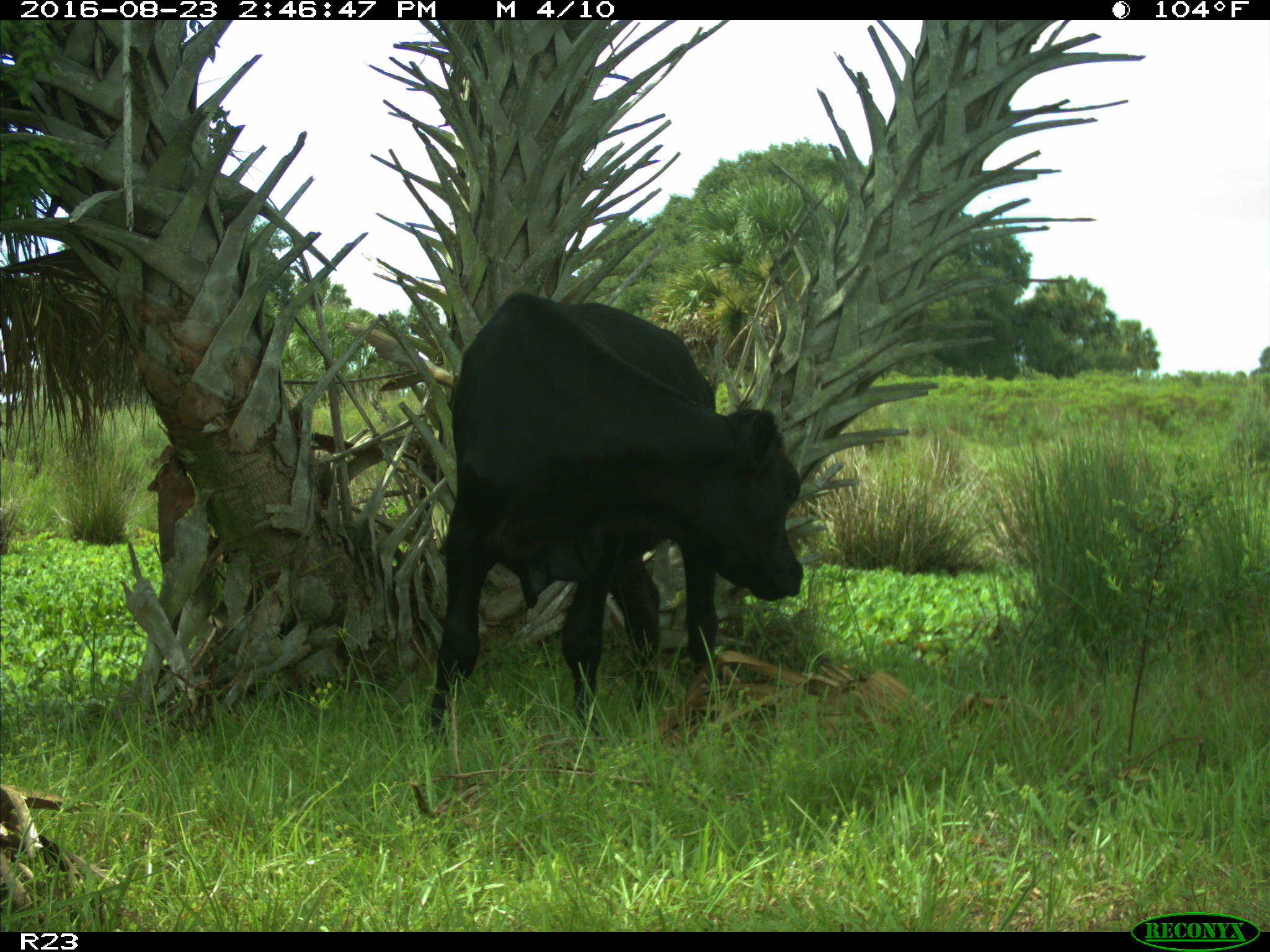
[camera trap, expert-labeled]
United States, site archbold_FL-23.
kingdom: Animalia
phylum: Chordata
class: Mammalia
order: Artiodactyla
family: Bovidae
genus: Bos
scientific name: Bos taurus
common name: domestic cow